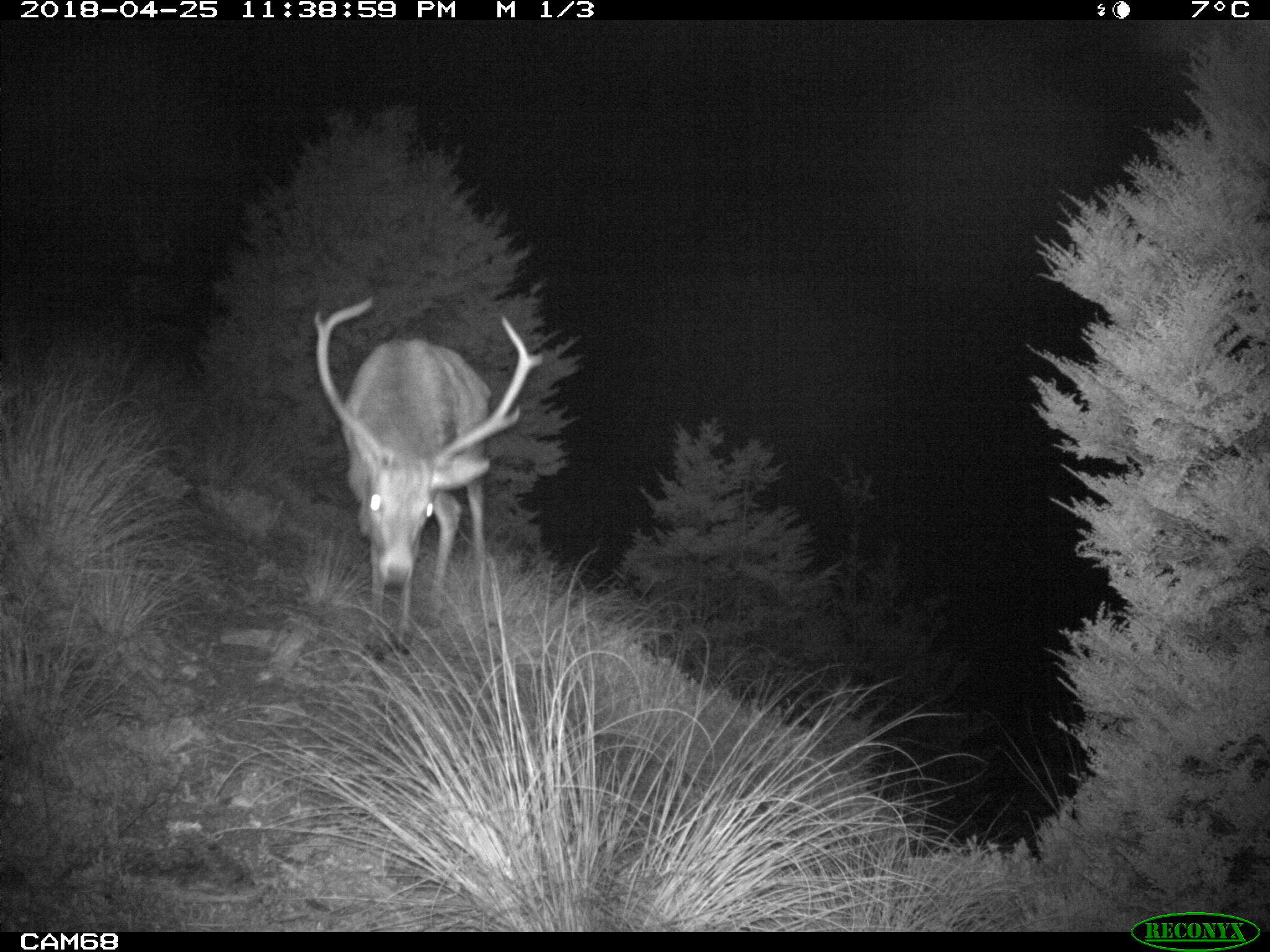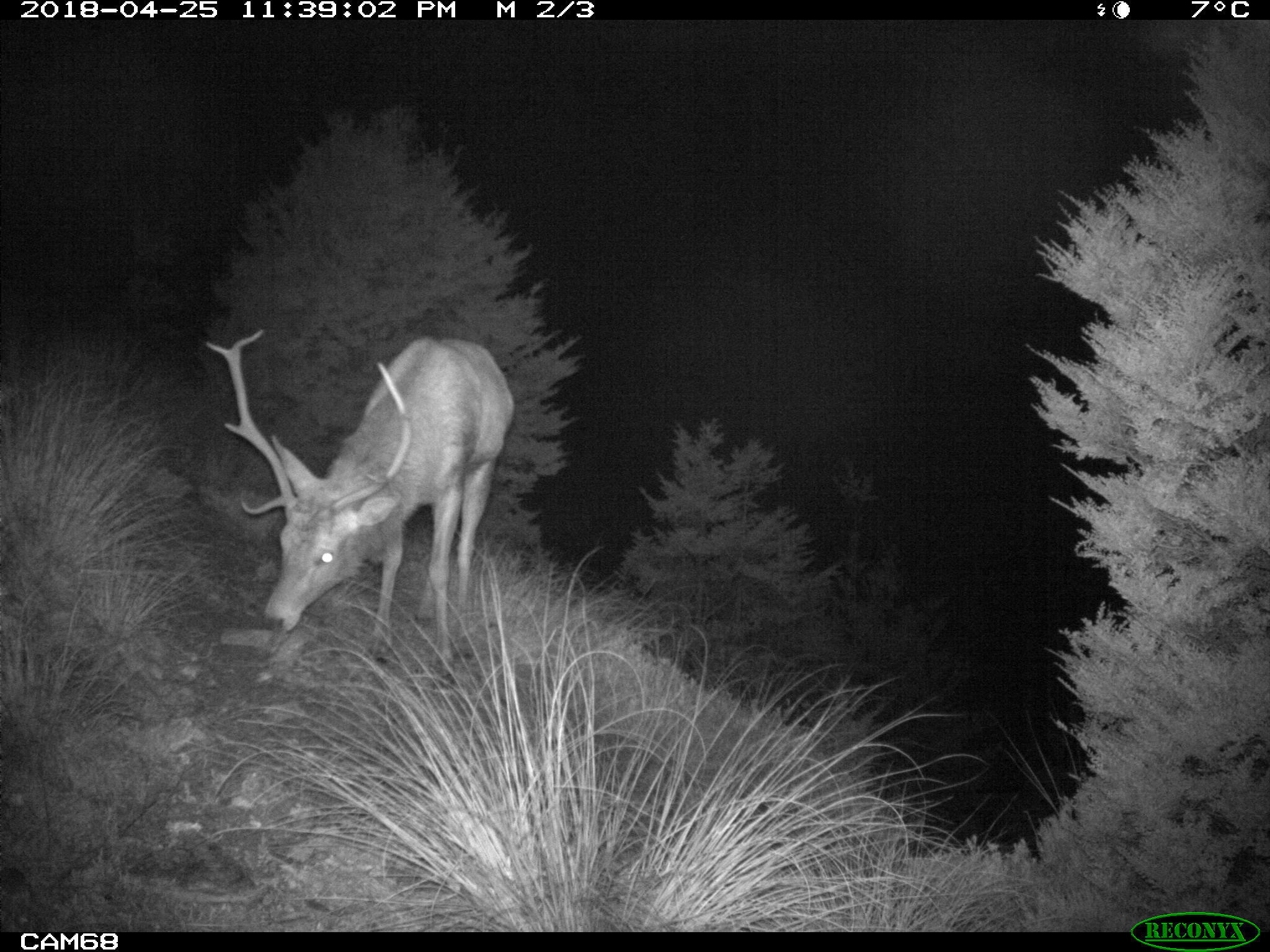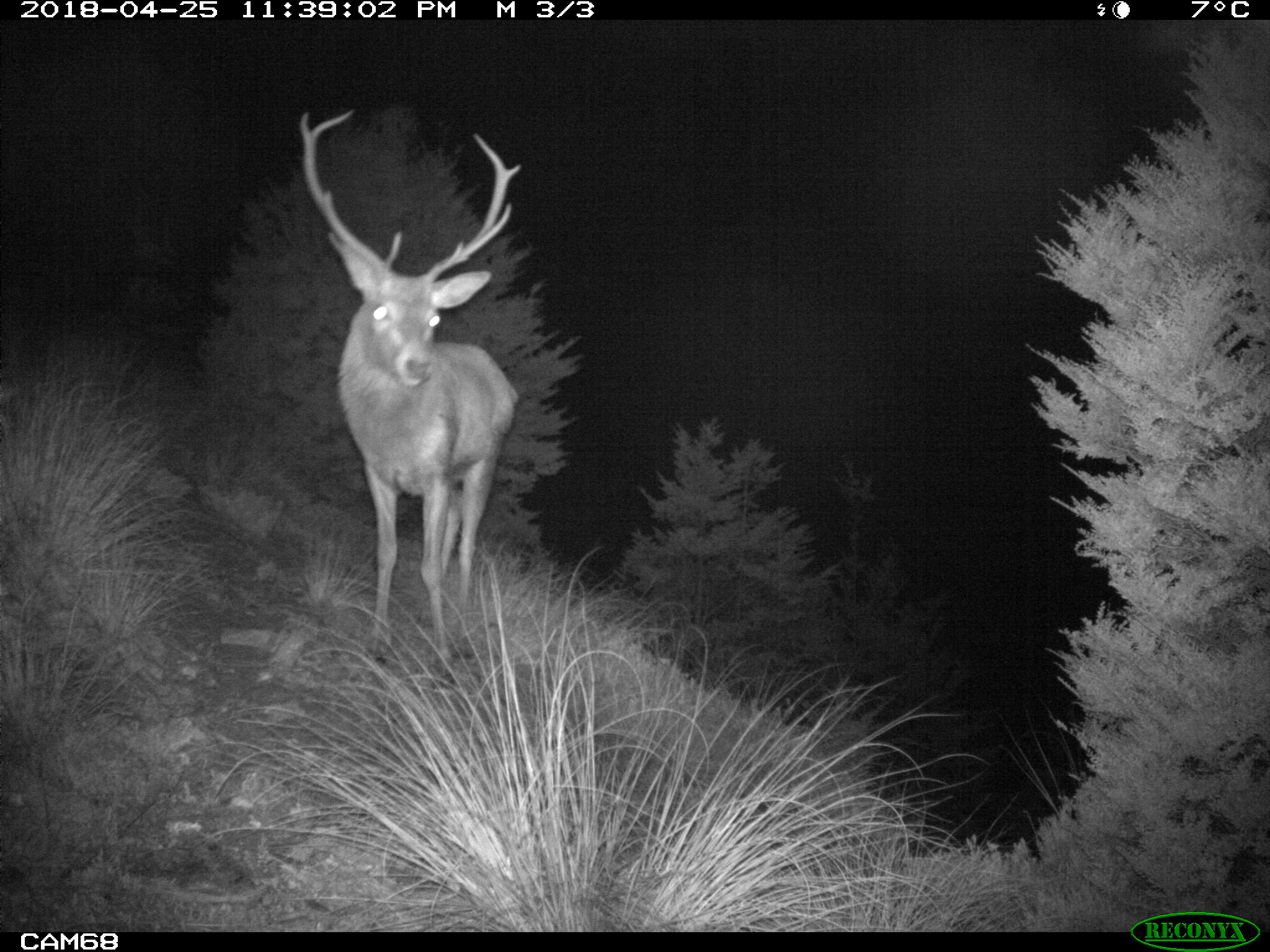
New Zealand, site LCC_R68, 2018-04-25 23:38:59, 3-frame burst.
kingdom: Animalia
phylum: Chordata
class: Mammalia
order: Artiodactyla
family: Cervidae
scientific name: Cervidae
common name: deer